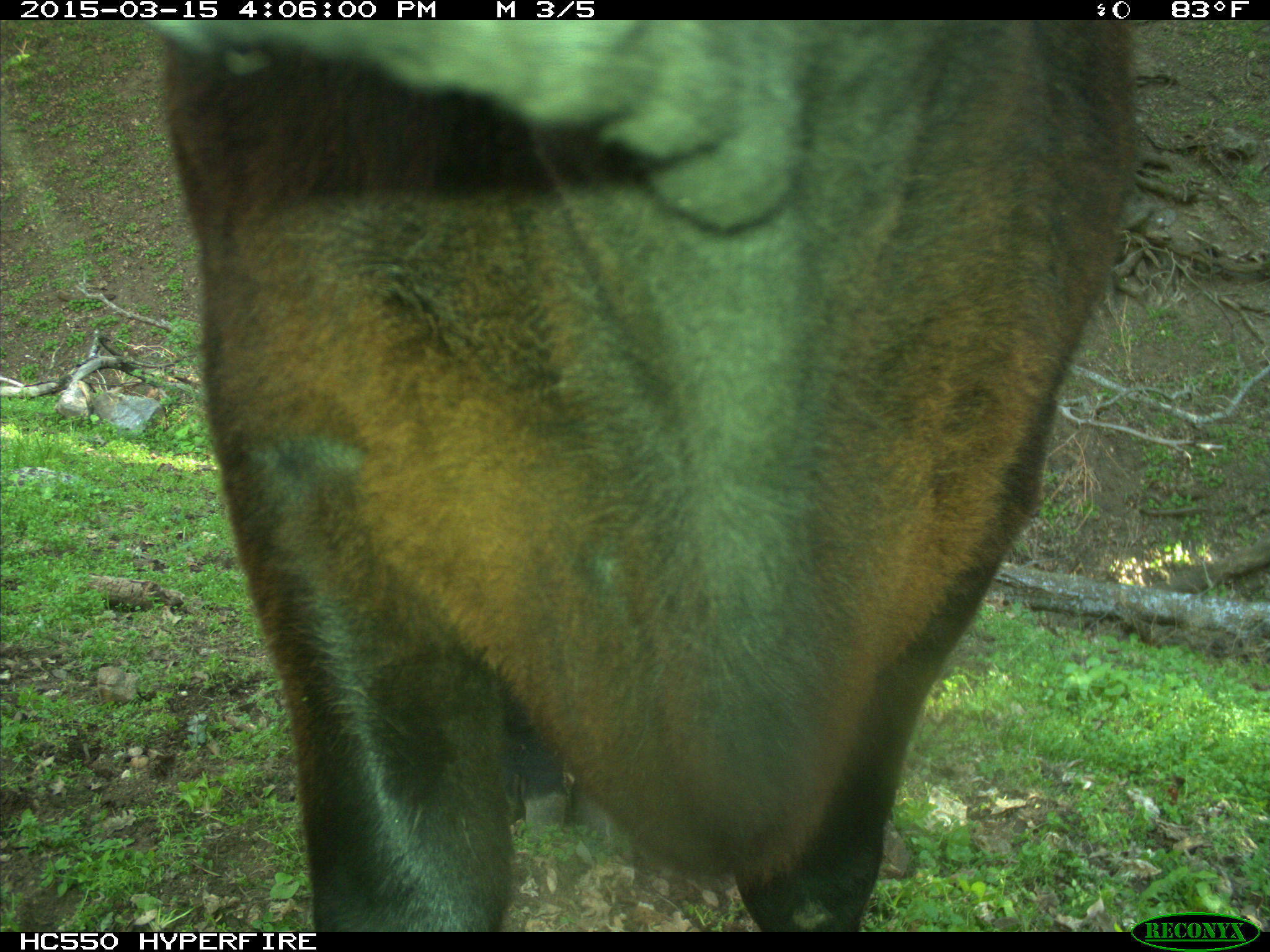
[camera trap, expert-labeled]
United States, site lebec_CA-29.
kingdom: Animalia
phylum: Chordata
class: Mammalia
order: Artiodactyla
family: Bovidae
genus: Bos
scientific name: Bos taurus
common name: domestic cow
Bos taurus (domestic cow).